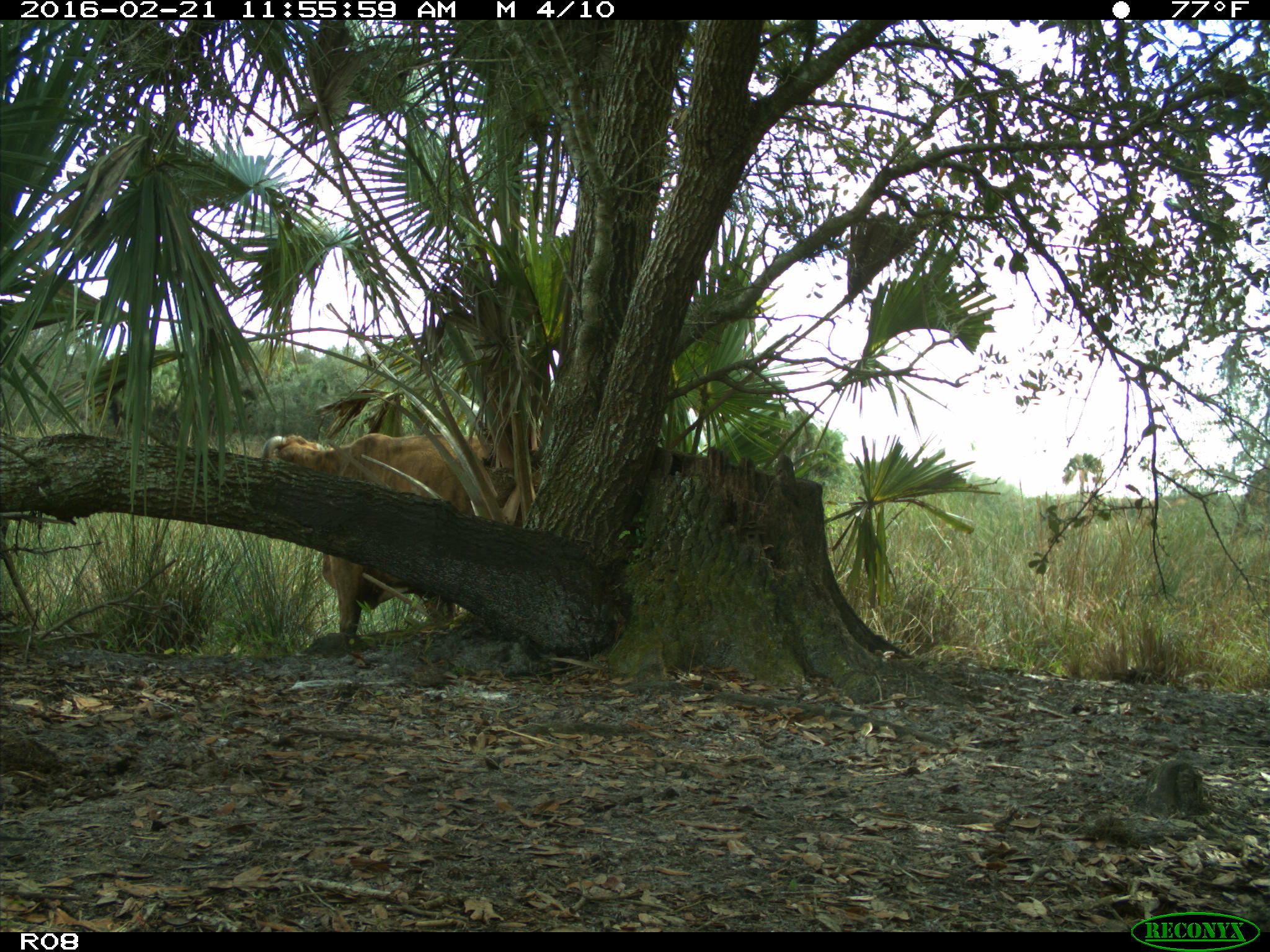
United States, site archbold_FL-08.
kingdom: Animalia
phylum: Chordata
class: Mammalia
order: Artiodactyla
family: Bovidae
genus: Bos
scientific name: Bos taurus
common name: domestic cow